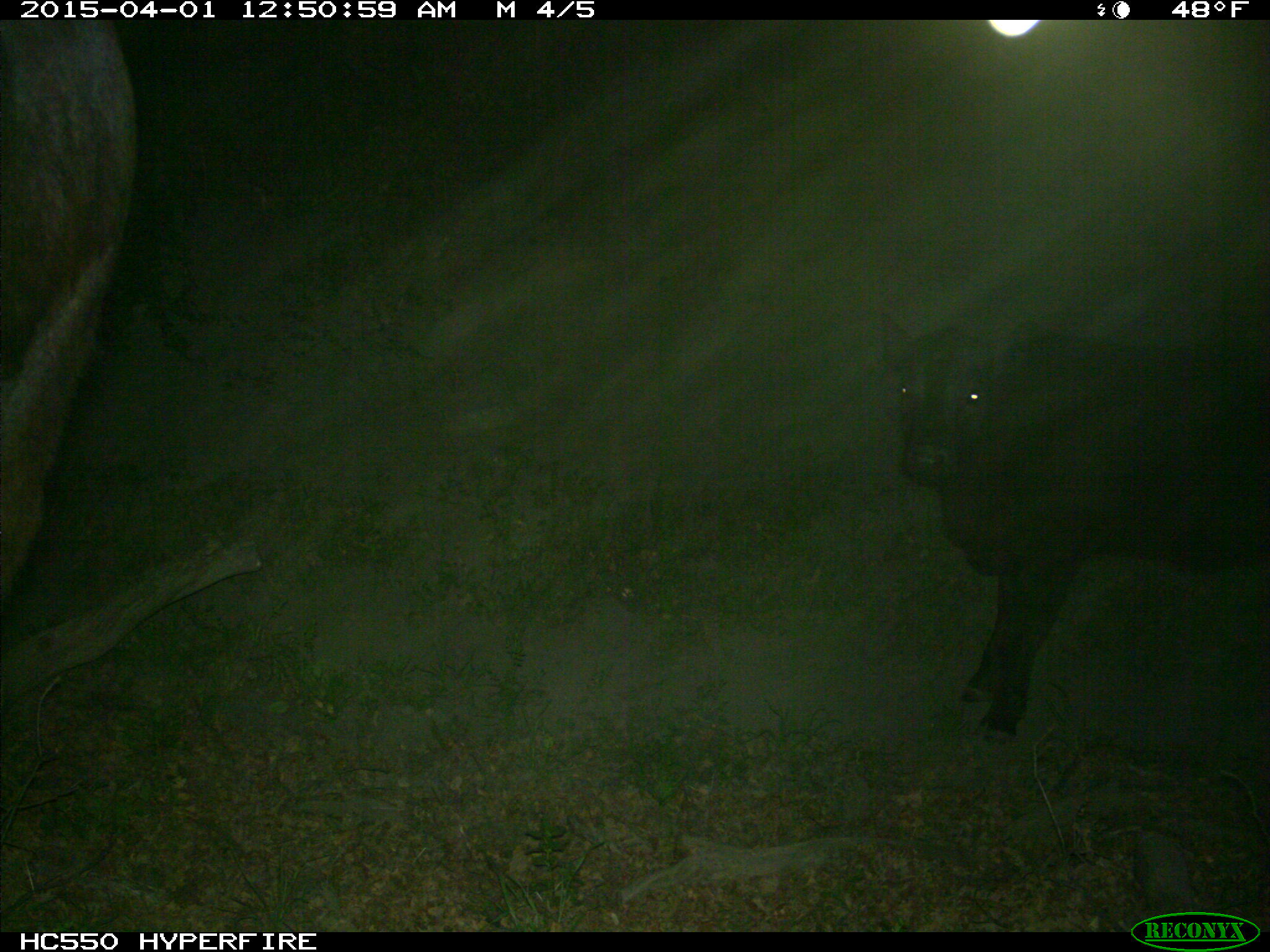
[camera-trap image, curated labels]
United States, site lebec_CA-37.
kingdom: Animalia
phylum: Chordata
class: Mammalia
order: Artiodactyla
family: Bovidae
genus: Bos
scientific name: Bos taurus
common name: domestic cow